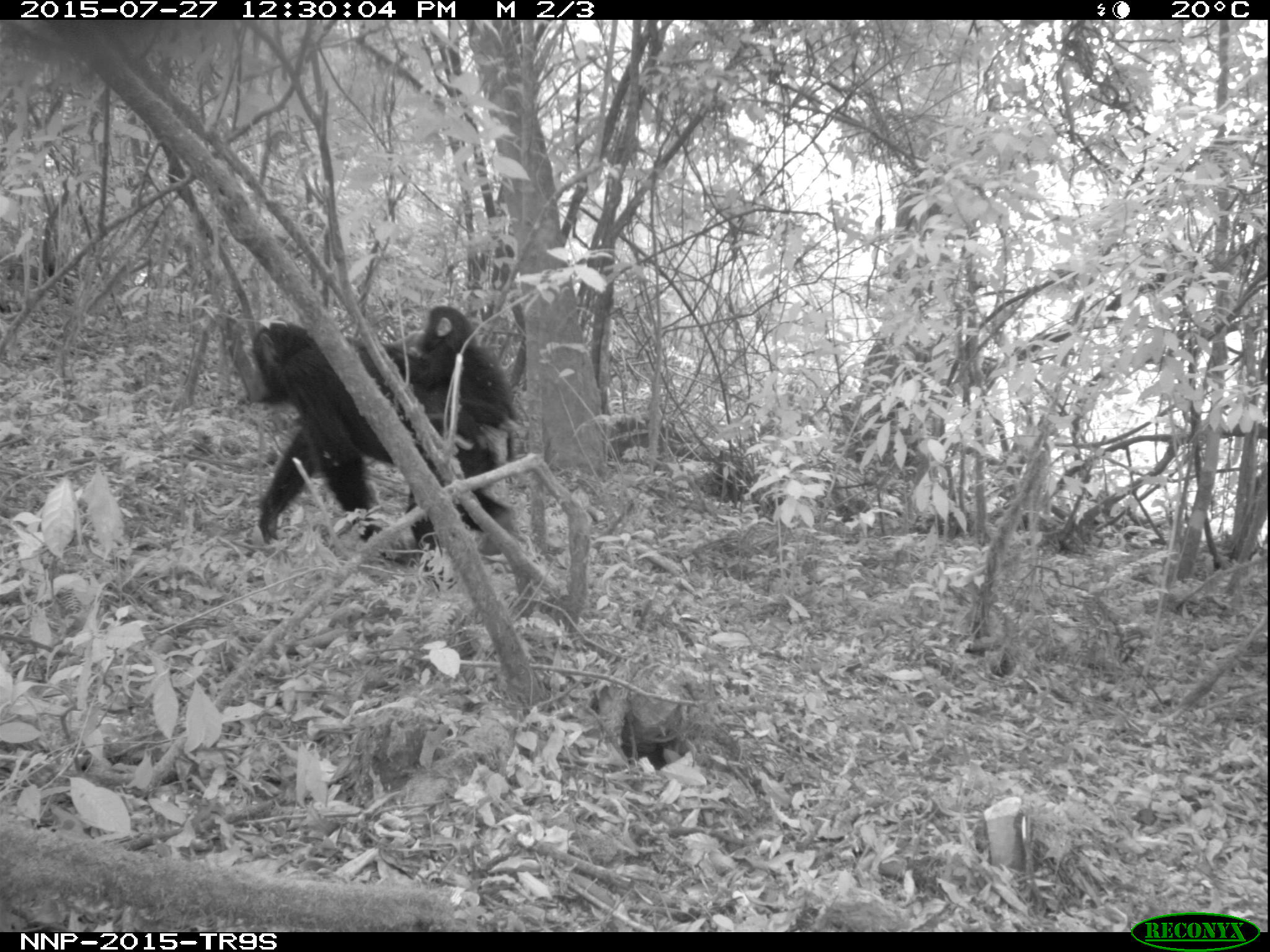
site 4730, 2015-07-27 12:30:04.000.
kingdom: Animalia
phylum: Chordata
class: Mammalia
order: Primates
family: Hominidae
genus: Pan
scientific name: Pan troglodytes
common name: chimpanzee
Pan troglodytes (chimpanzee), count 2.